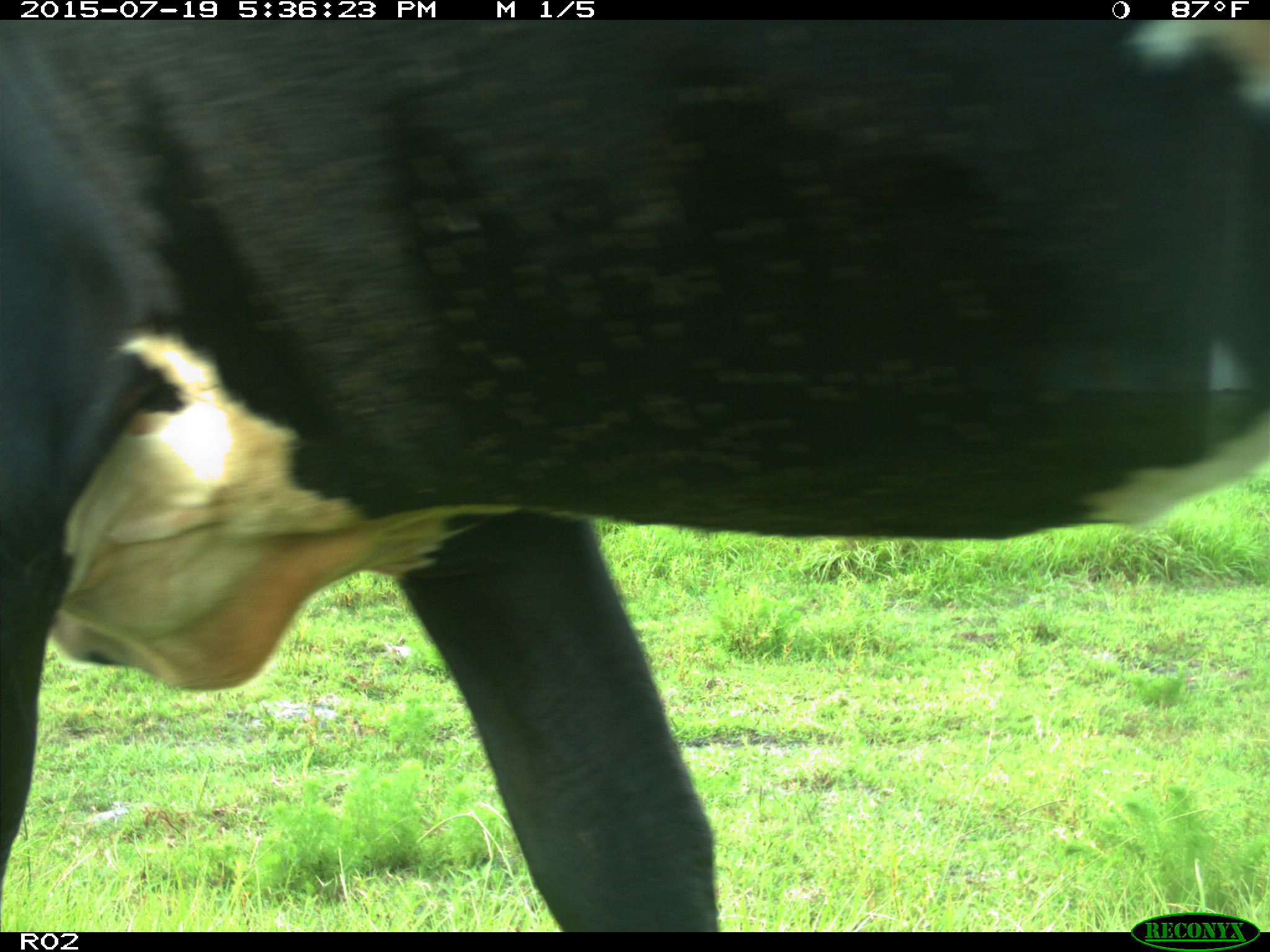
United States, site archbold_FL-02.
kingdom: Animalia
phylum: Chordata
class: Mammalia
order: Artiodactyla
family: Bovidae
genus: Bos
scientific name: Bos taurus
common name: domestic cow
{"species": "Bos taurus (domestic cow)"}